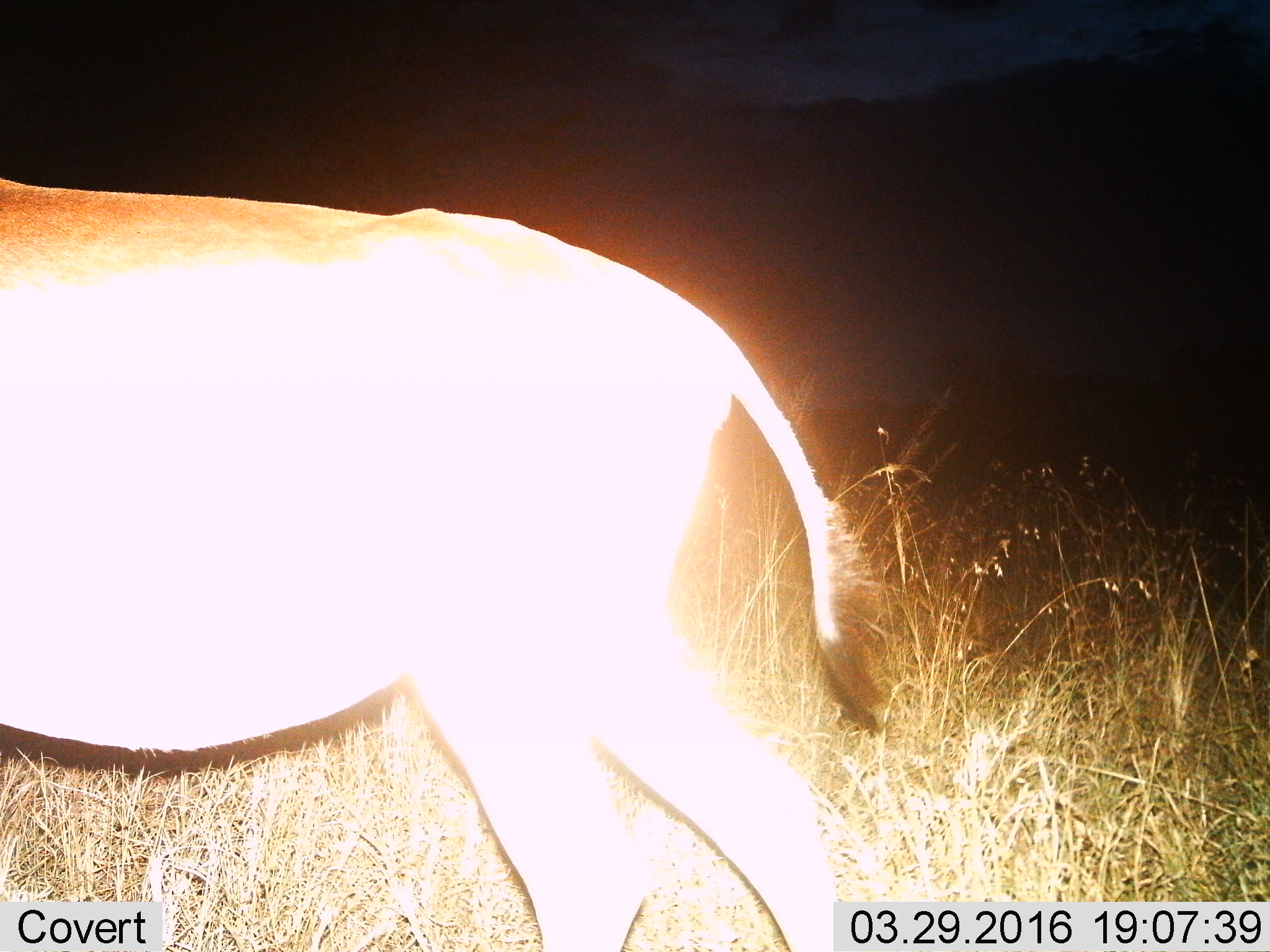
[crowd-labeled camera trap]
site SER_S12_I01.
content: unidentified animal